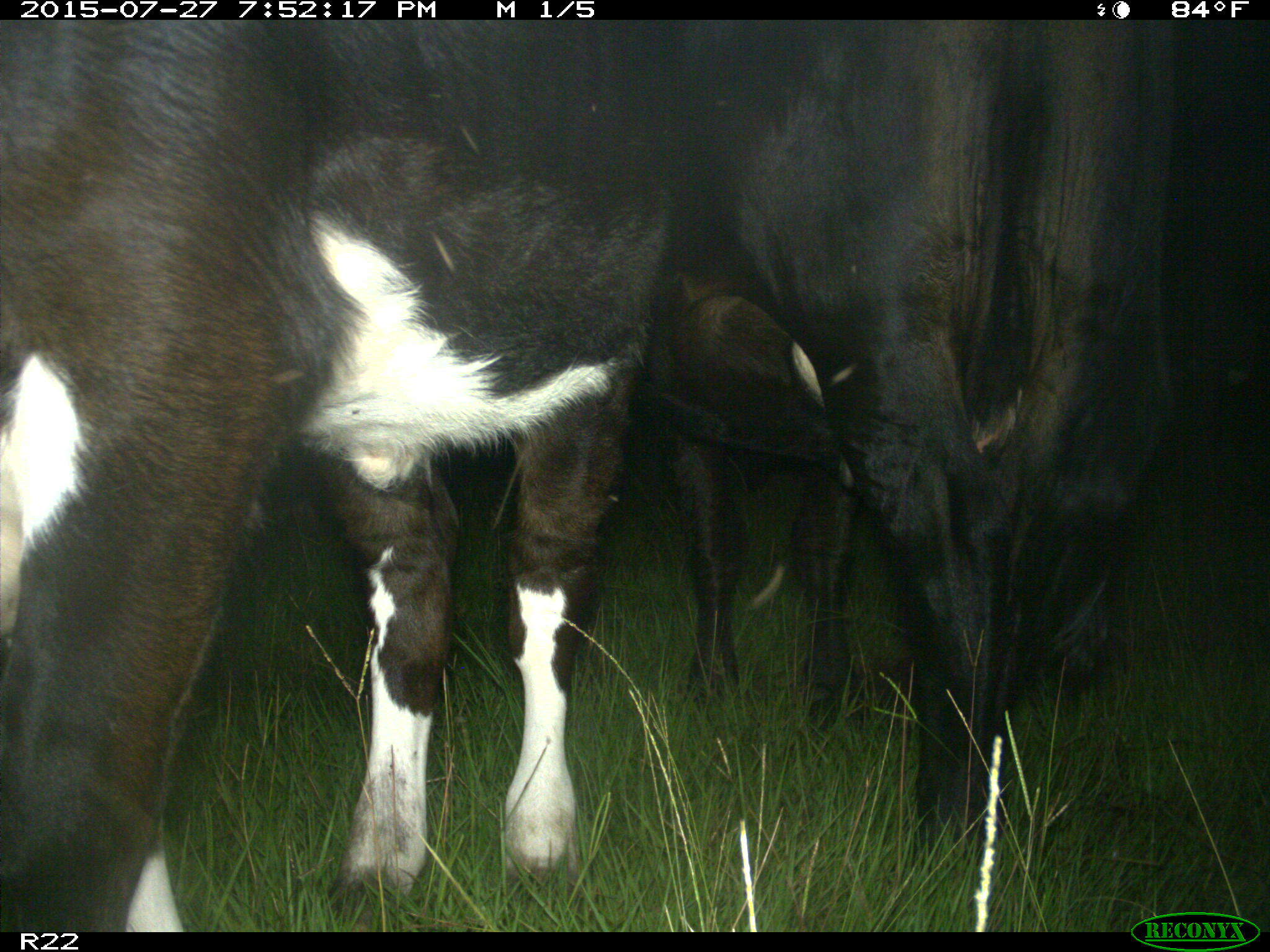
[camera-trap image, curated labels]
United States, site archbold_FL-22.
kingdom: Animalia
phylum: Chordata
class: Mammalia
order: Carnivora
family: Canidae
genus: Canis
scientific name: Canis latrans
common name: coyote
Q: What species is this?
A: Canis latrans (coyote).